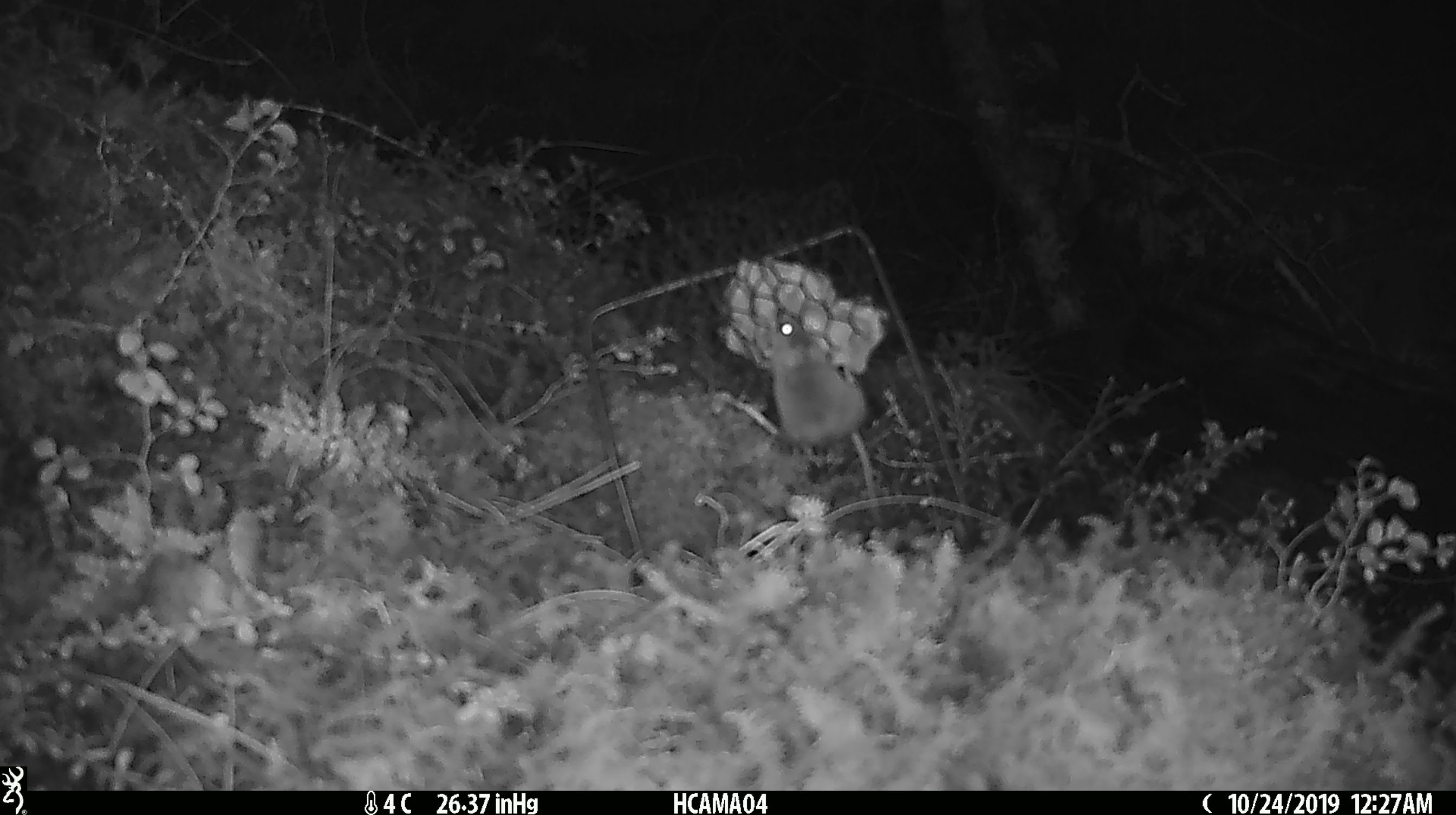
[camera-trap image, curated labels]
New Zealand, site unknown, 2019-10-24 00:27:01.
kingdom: Animalia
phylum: Chordata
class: Mammalia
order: Rodentia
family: Muridae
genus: Mus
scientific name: Mus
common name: mouse